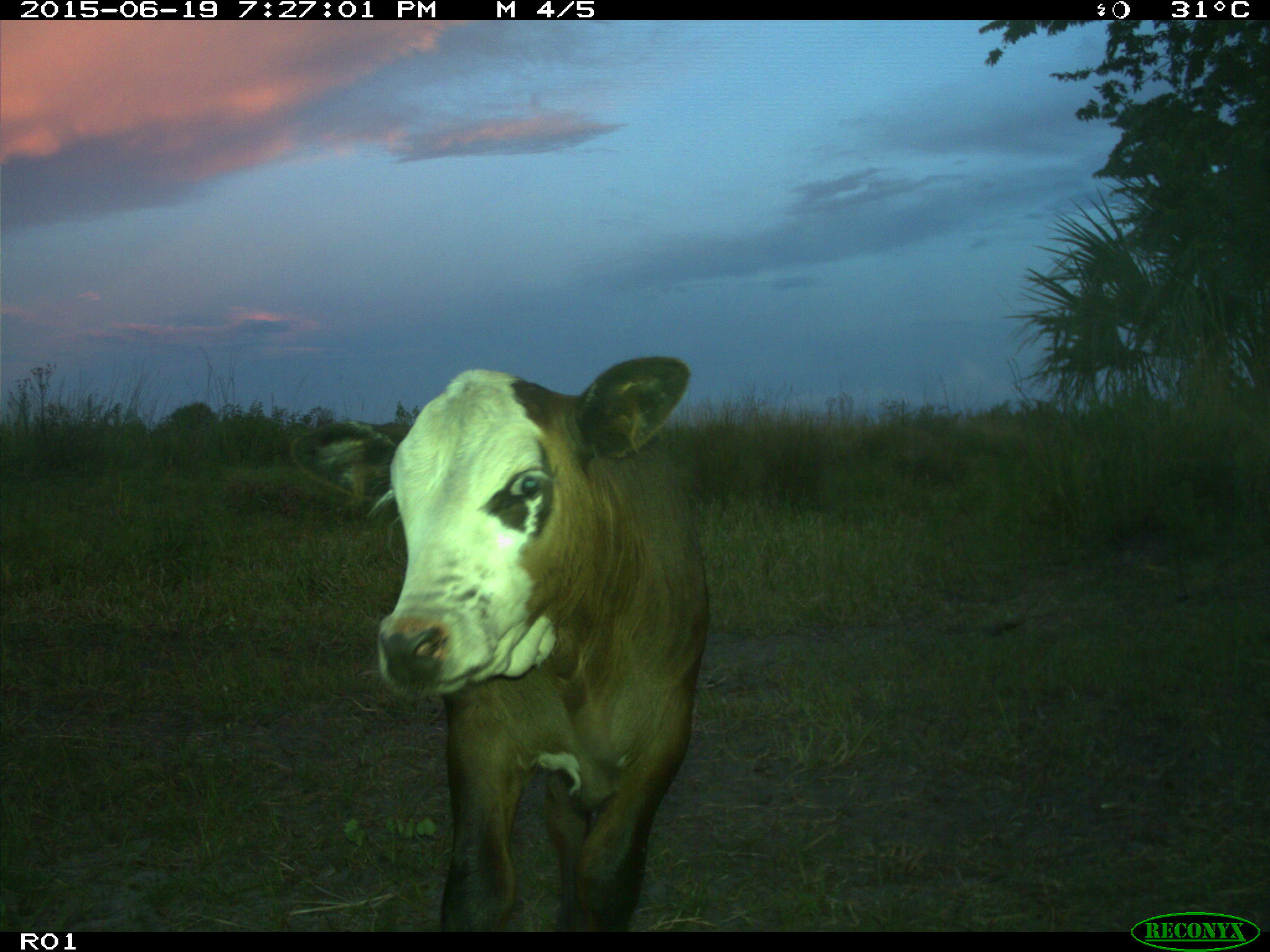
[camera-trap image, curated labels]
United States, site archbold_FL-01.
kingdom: Animalia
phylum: Chordata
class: Mammalia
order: Artiodactyla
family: Bovidae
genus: Bos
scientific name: Bos taurus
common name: domestic cow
Bos taurus (domestic cow).